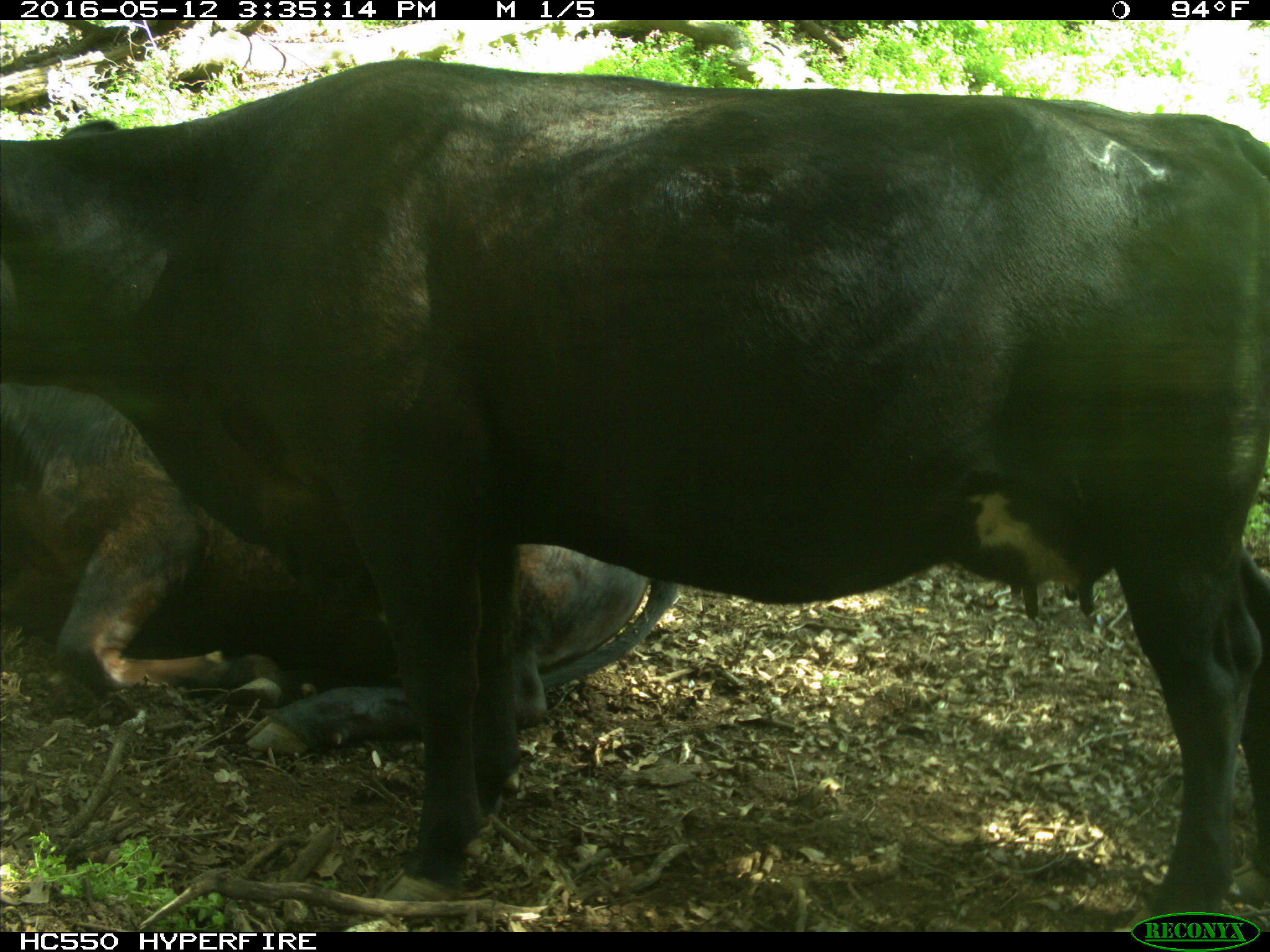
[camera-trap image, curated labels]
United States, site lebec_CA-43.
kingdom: Animalia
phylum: Chordata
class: Mammalia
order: Artiodactyla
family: Bovidae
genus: Bos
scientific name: Bos taurus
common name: domestic cow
Bos taurus (domestic cow).